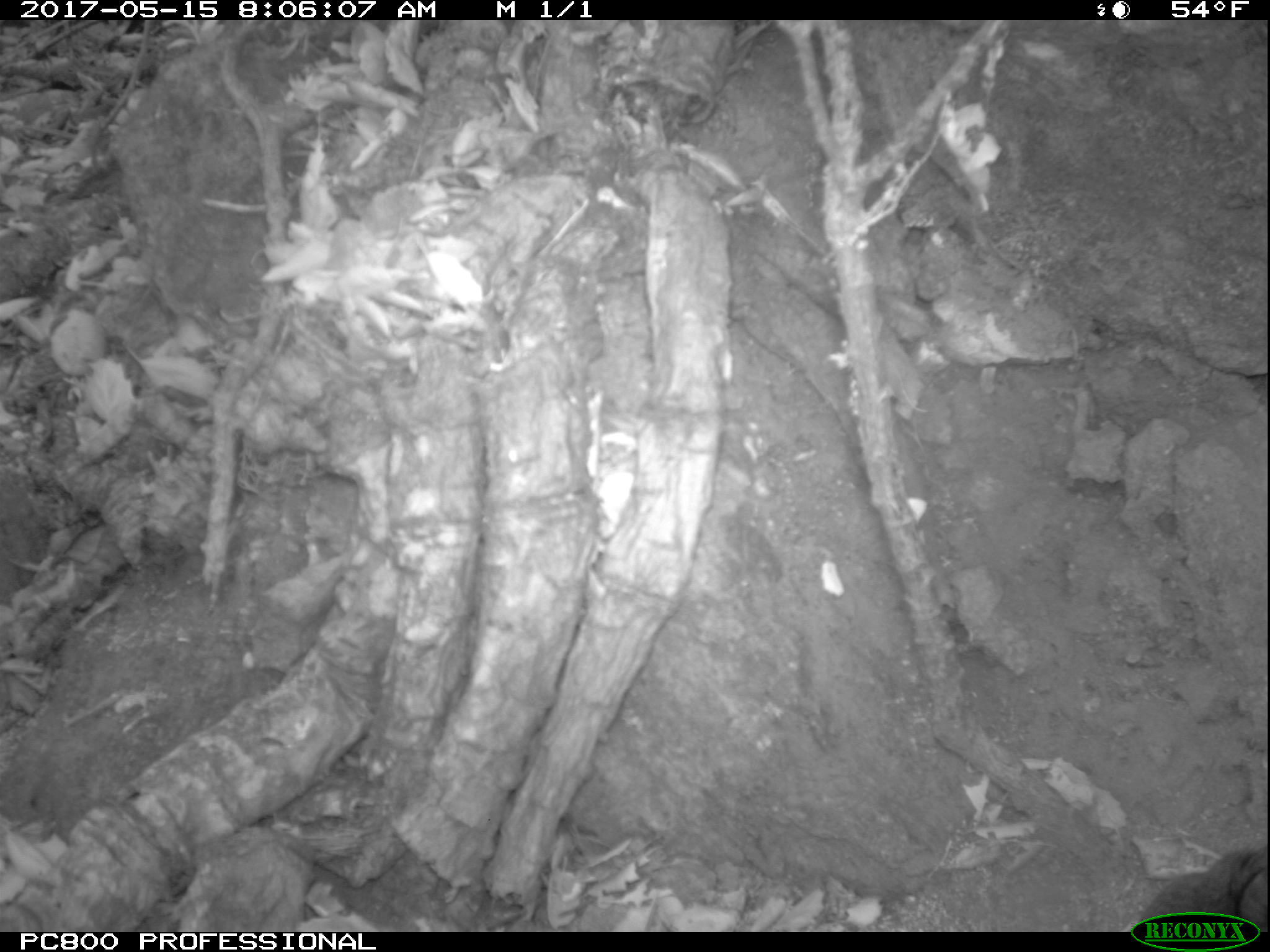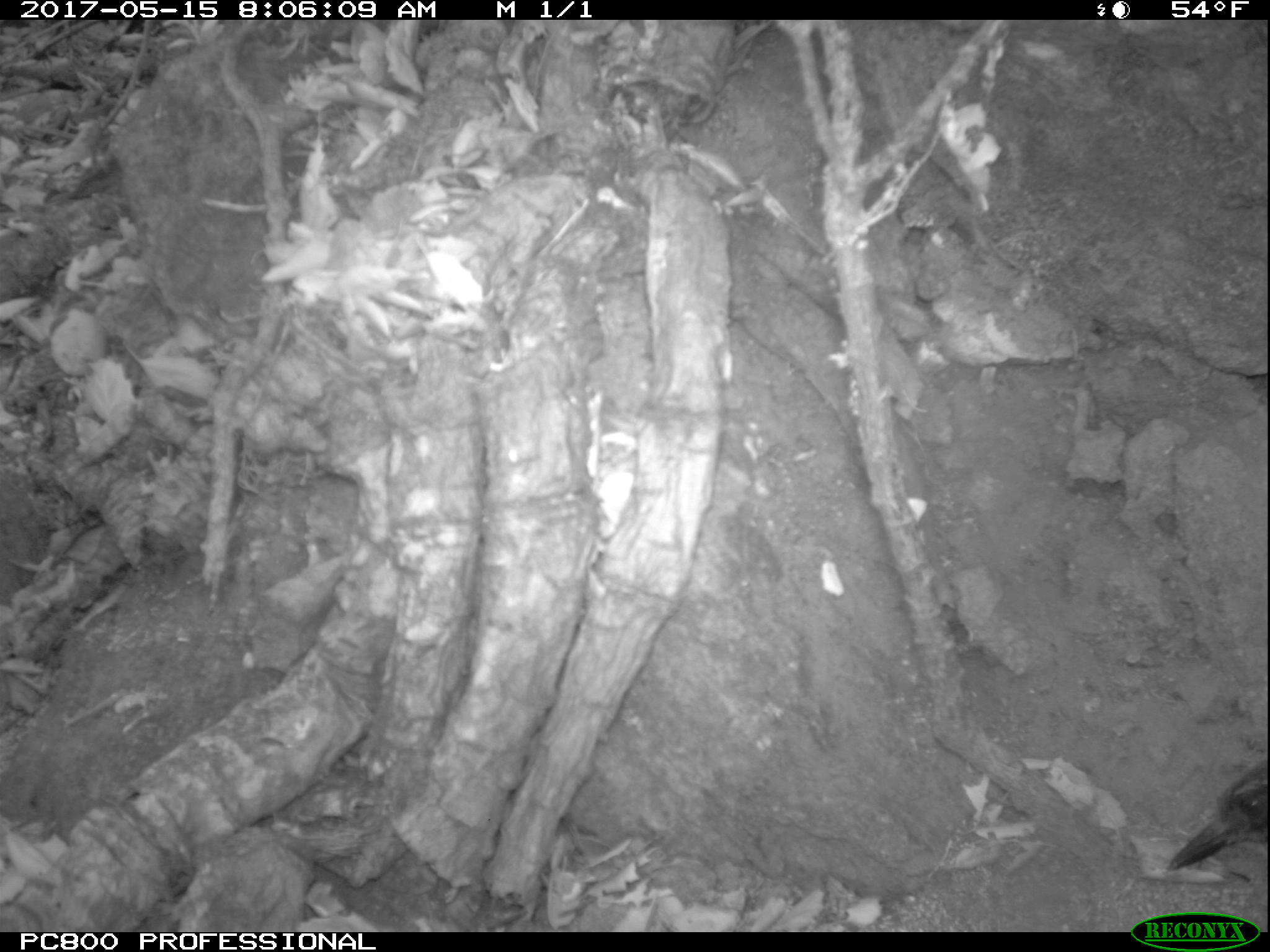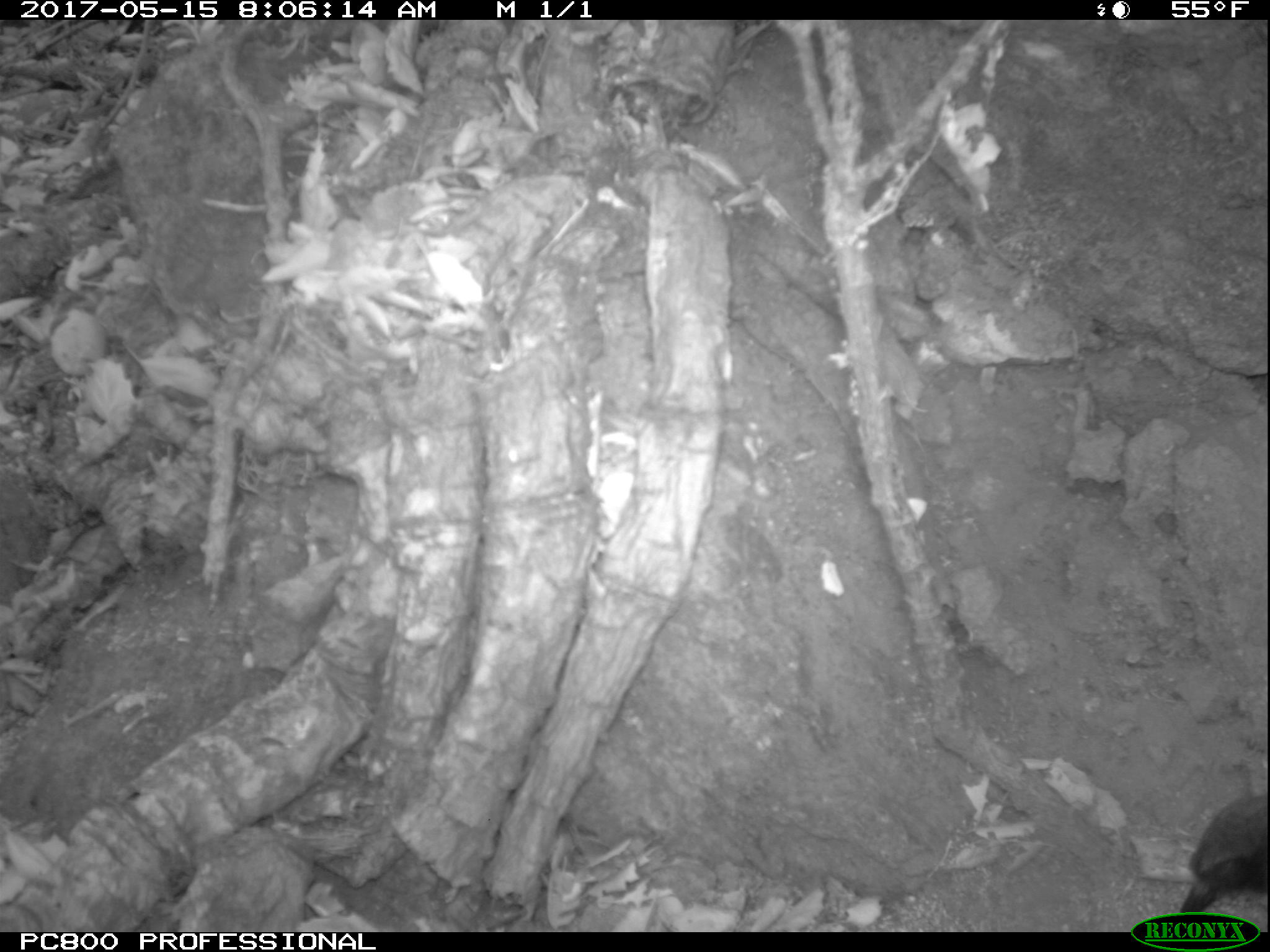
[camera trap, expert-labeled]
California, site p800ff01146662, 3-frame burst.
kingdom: Animalia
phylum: Chordata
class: Aves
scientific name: Aves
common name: bird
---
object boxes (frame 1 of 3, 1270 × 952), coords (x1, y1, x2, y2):
bird: (1129, 848, 1269, 929)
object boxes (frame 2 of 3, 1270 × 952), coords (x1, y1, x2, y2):
bird: (1165, 761, 1269, 873)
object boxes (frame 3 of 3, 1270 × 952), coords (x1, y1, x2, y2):
bird: (1179, 791, 1269, 916)